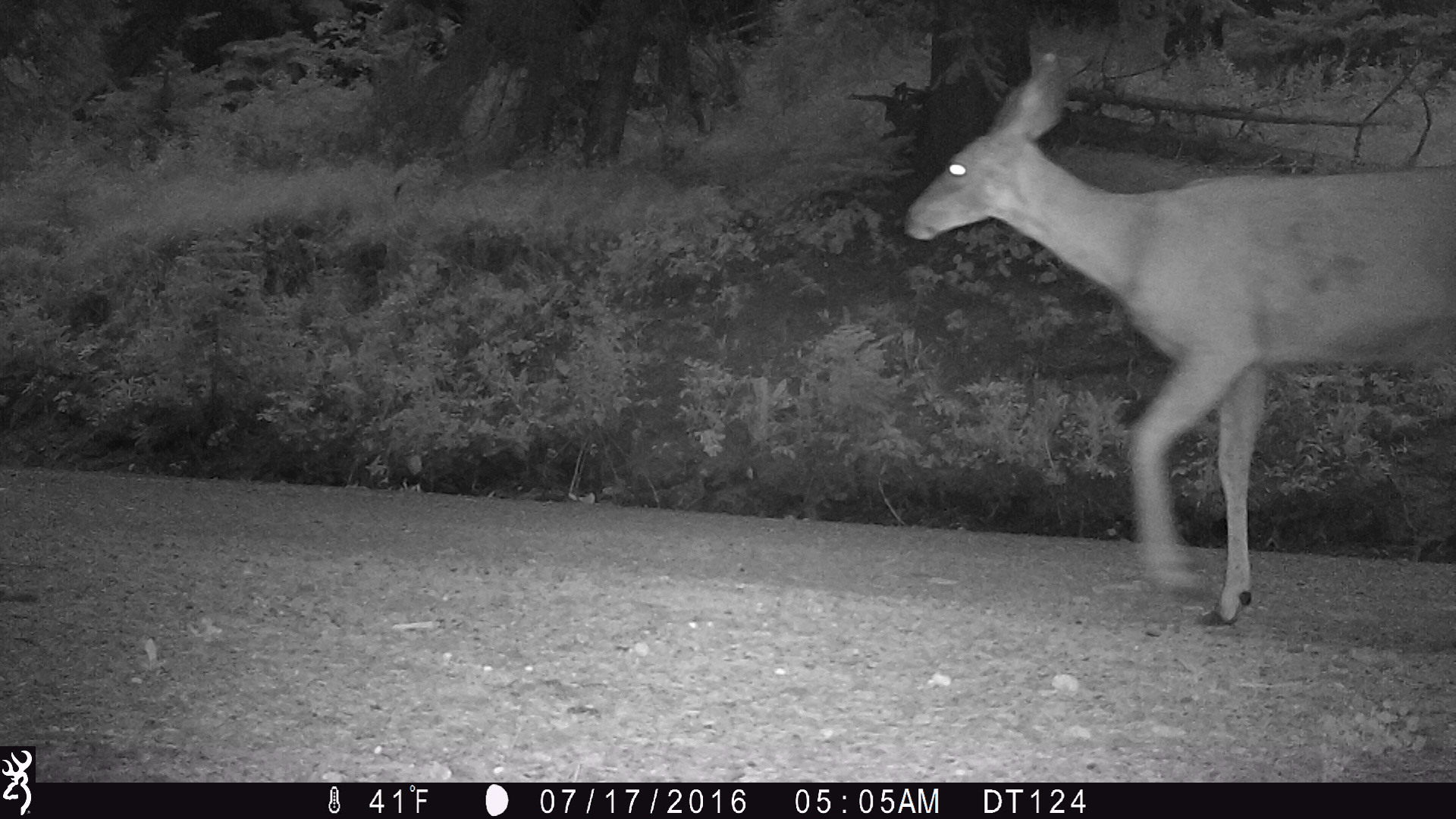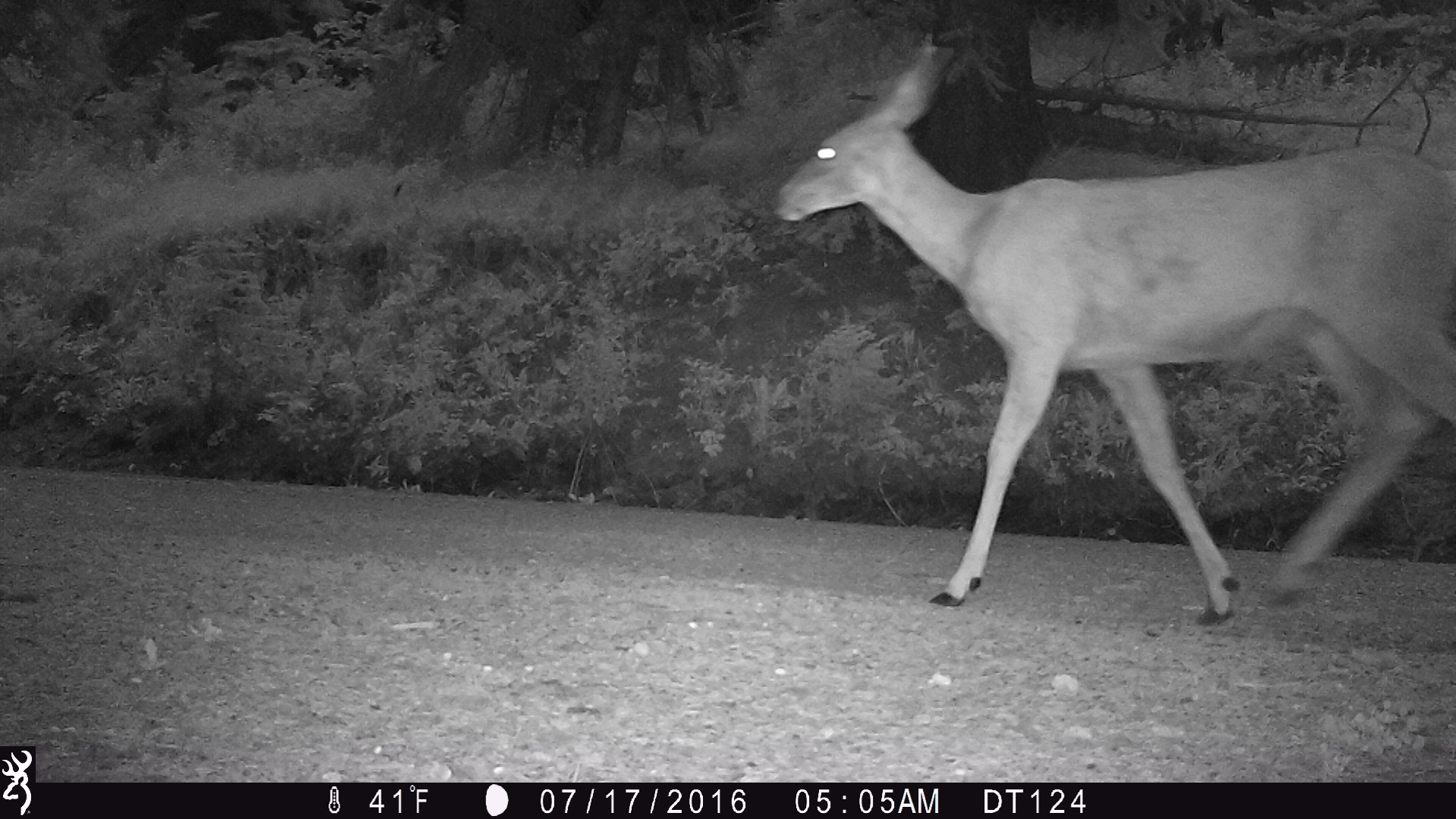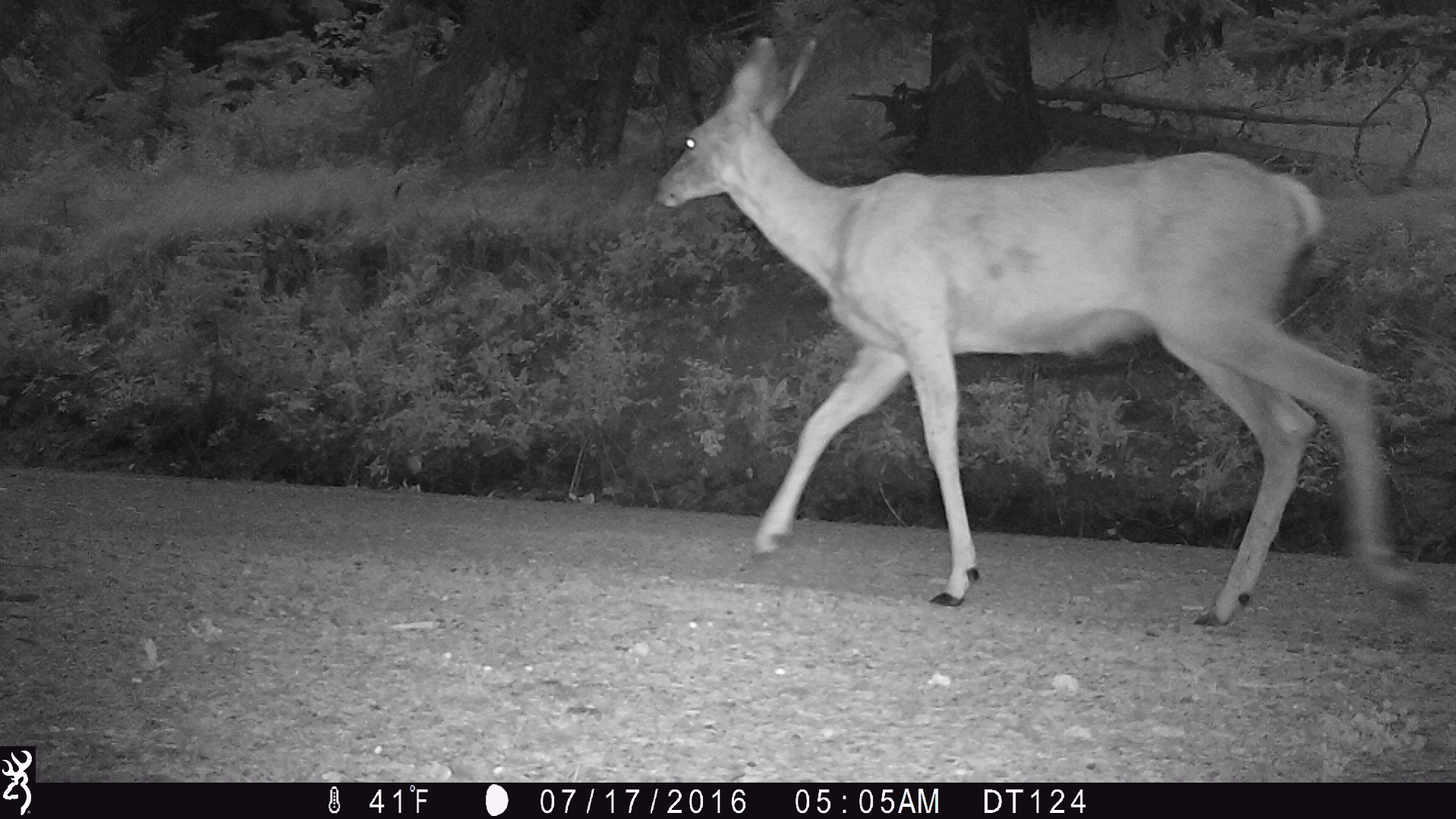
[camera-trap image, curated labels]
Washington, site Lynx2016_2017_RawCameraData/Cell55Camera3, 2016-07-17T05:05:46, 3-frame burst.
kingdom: Animalia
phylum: Chordata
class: Mammalia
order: Artiodactyla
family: Cervidae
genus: Odocoileus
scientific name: Odocoileus hemionus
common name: mule deer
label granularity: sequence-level